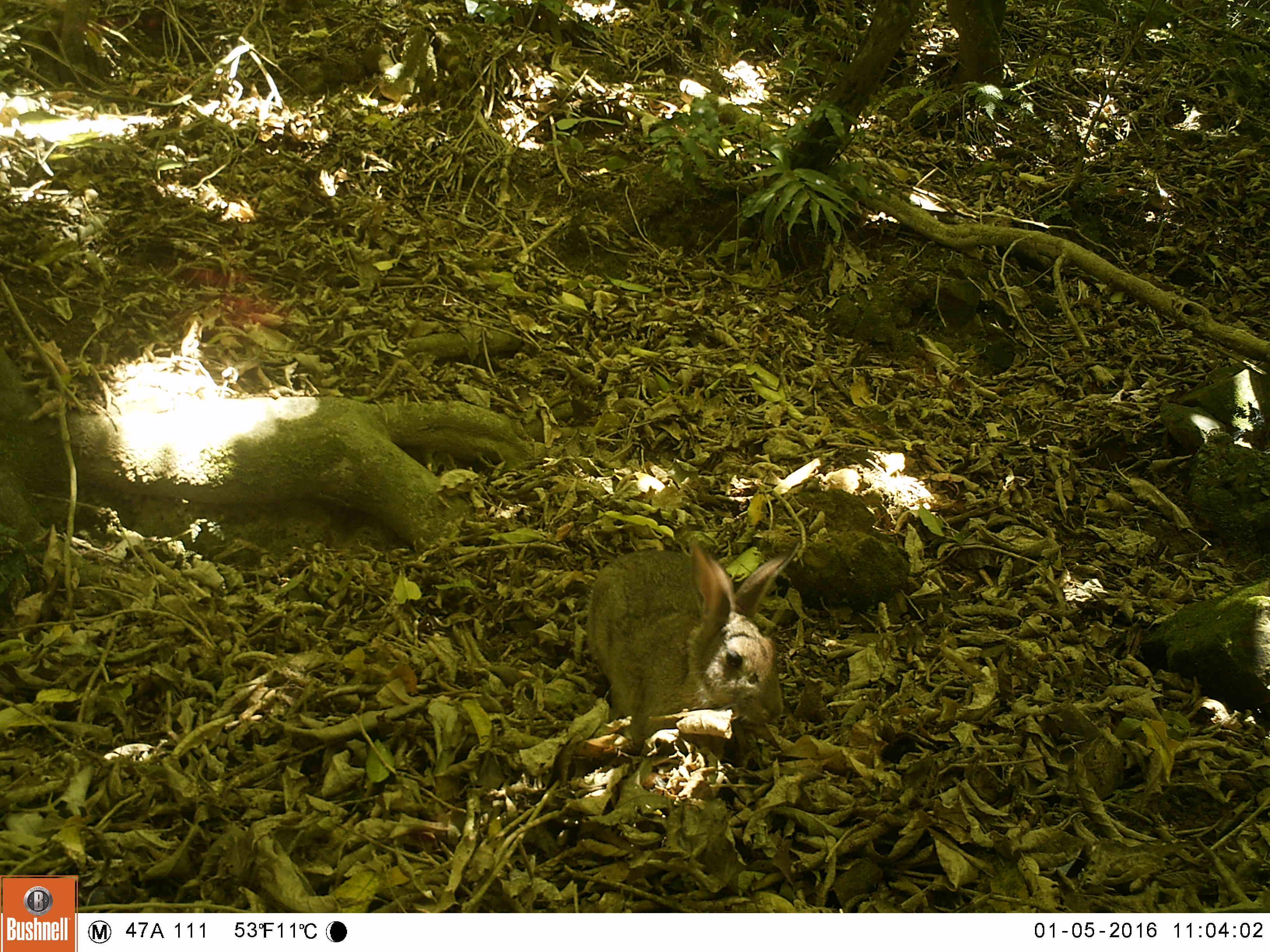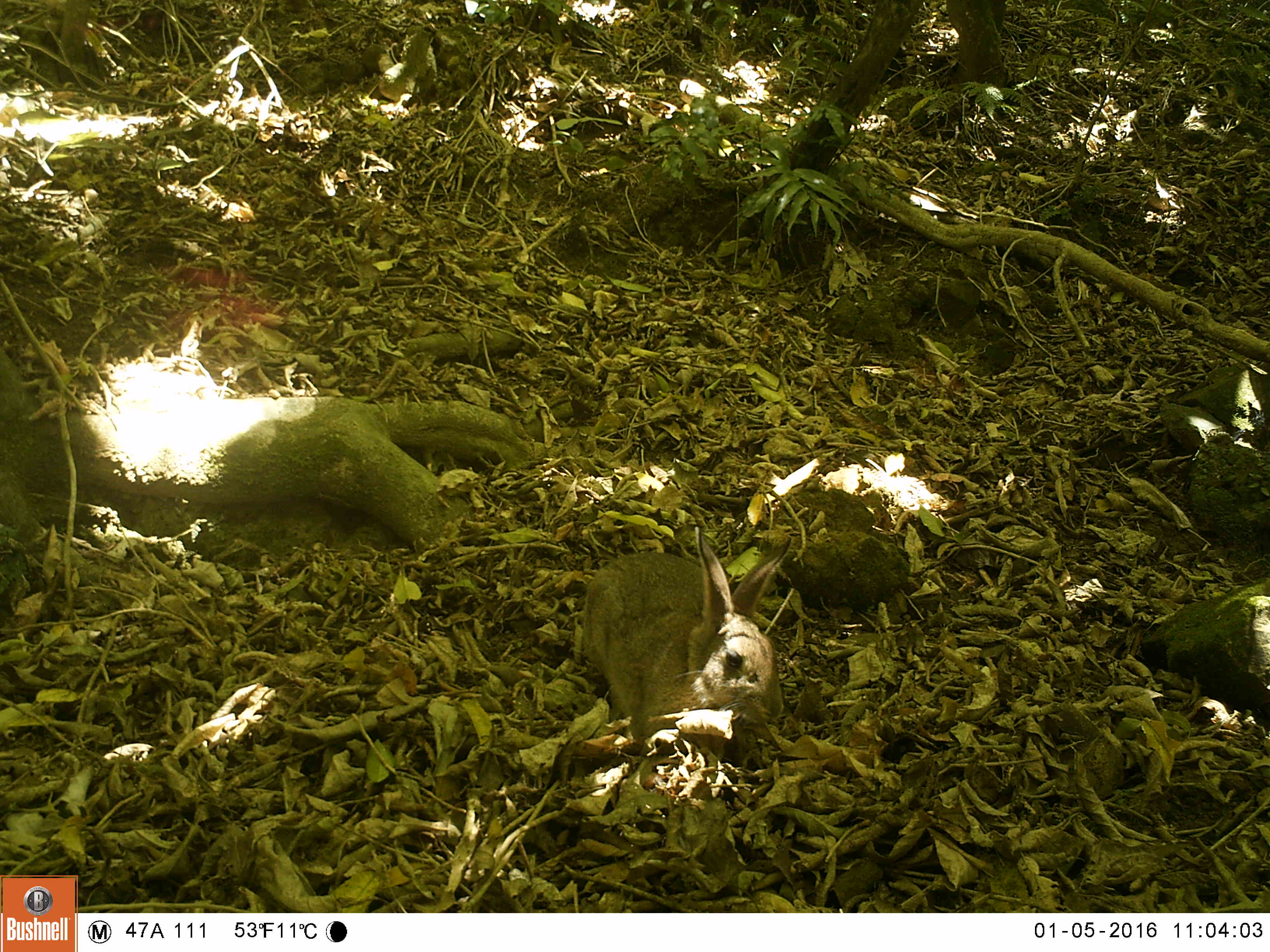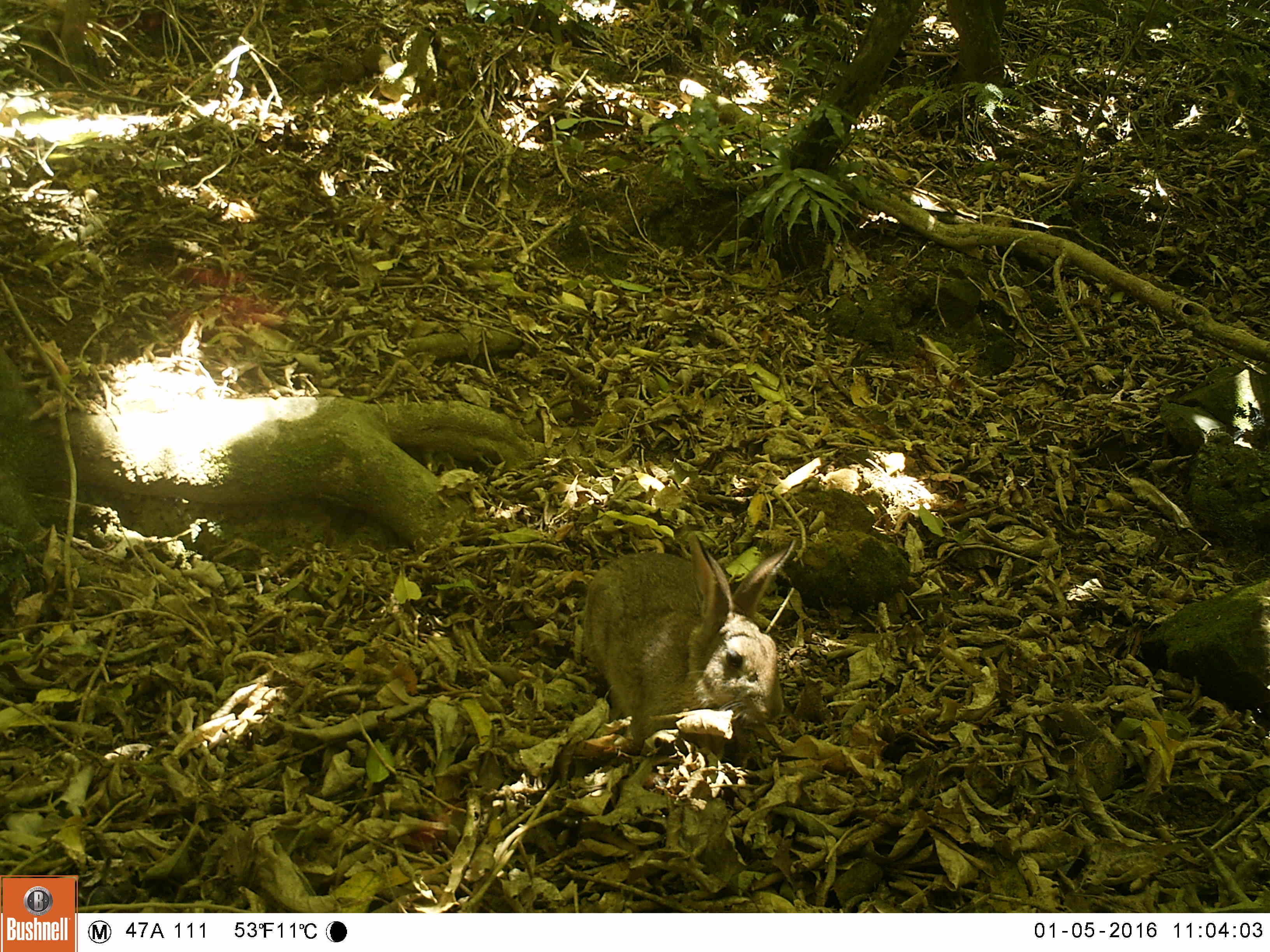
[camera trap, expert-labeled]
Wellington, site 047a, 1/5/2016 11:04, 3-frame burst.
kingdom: Animalia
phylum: Chordata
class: Mammalia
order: Lagomorpha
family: Leporidae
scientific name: Leporidae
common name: rabbit